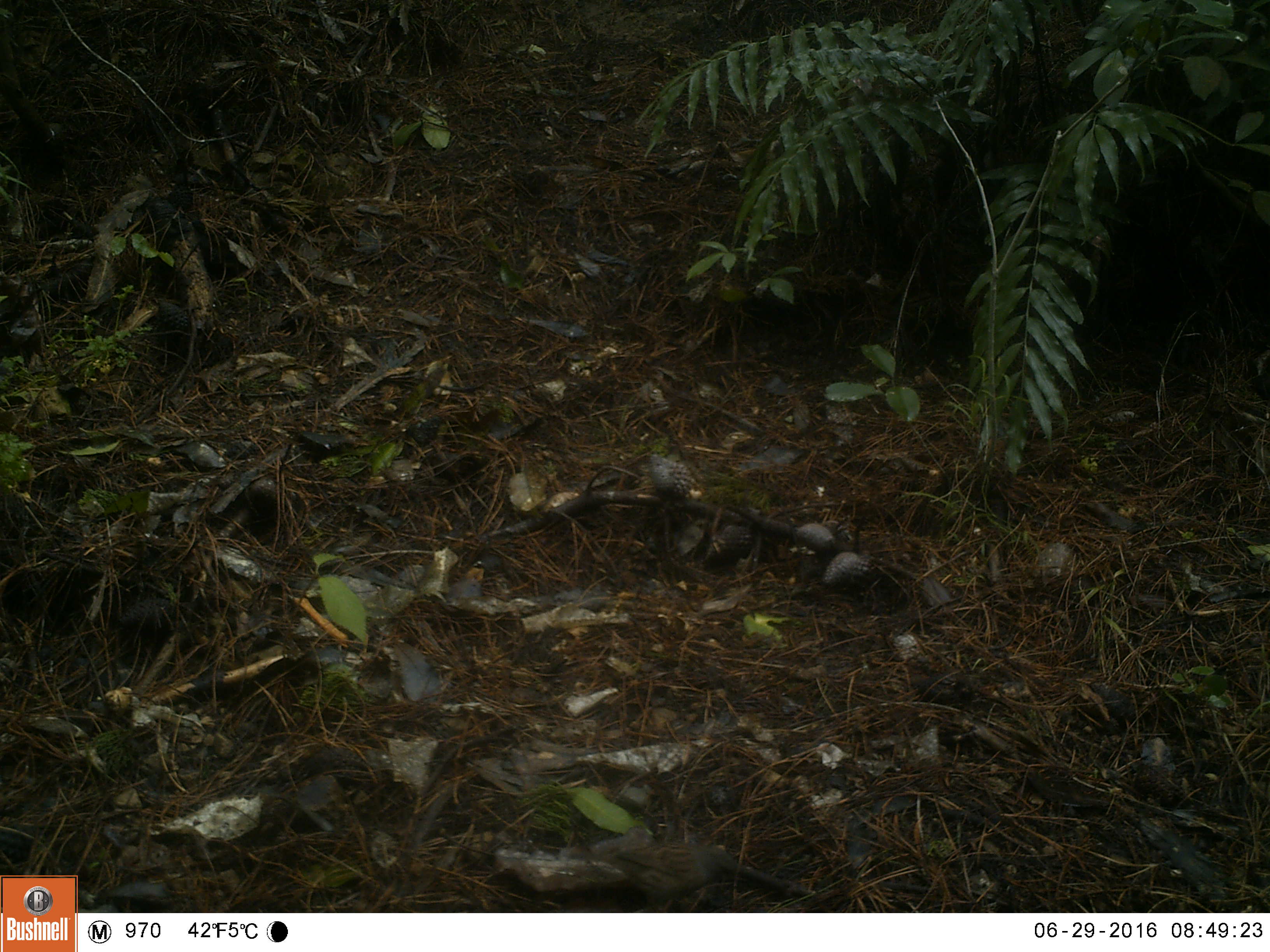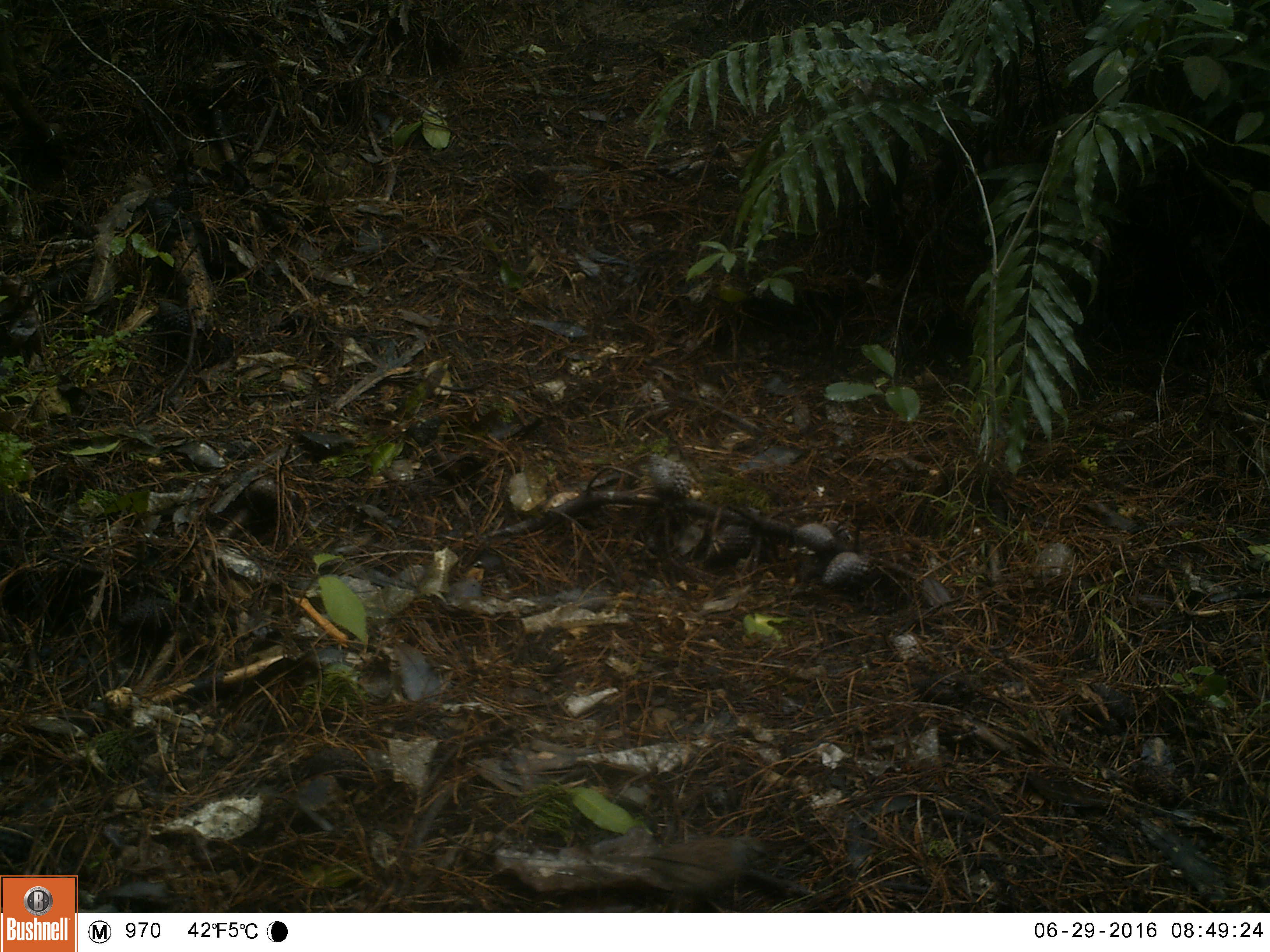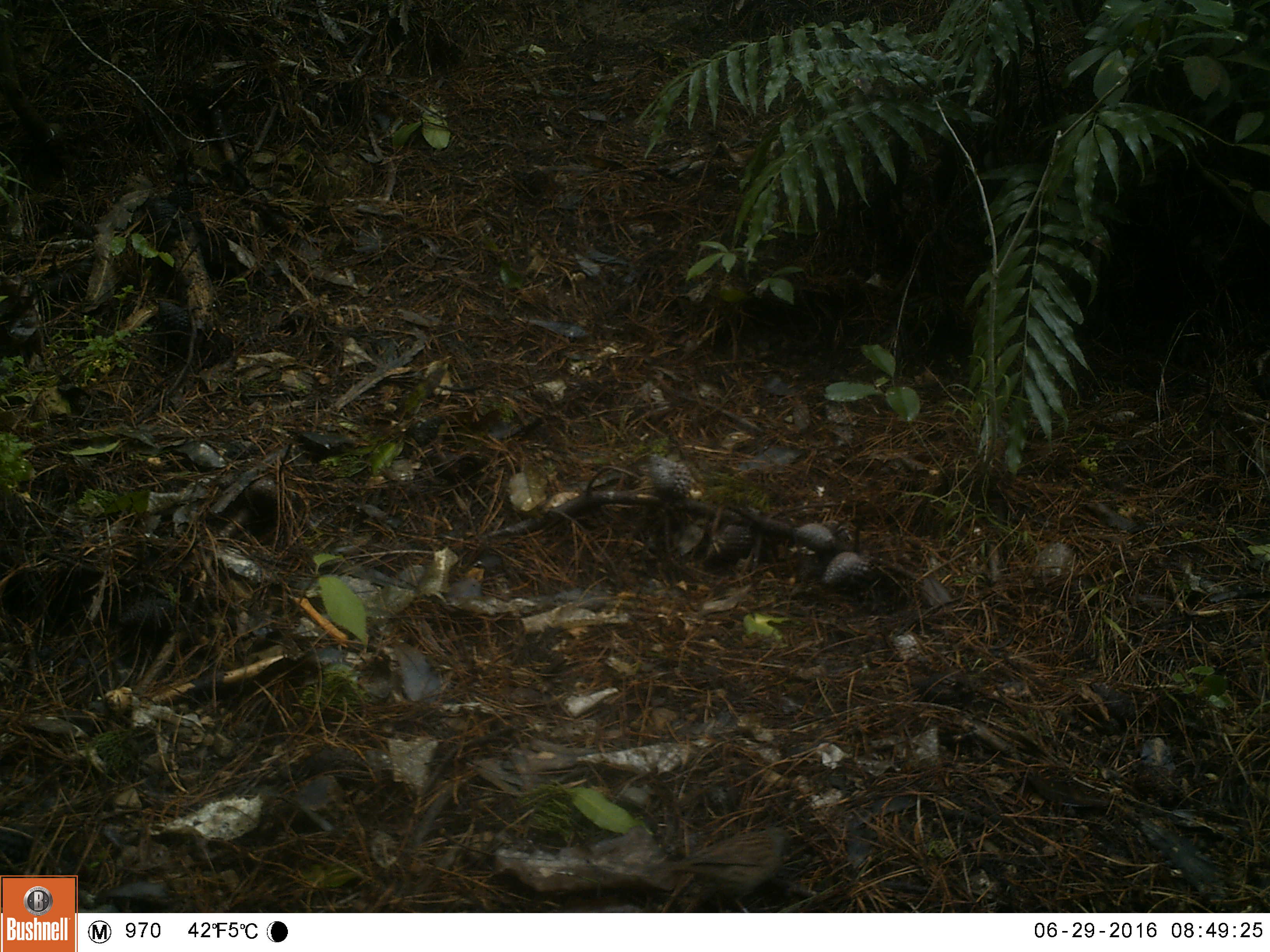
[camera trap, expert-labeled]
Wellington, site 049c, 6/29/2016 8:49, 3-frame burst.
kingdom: Animalia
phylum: Chordata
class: Aves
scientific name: Aves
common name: bird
Bird (Aves).